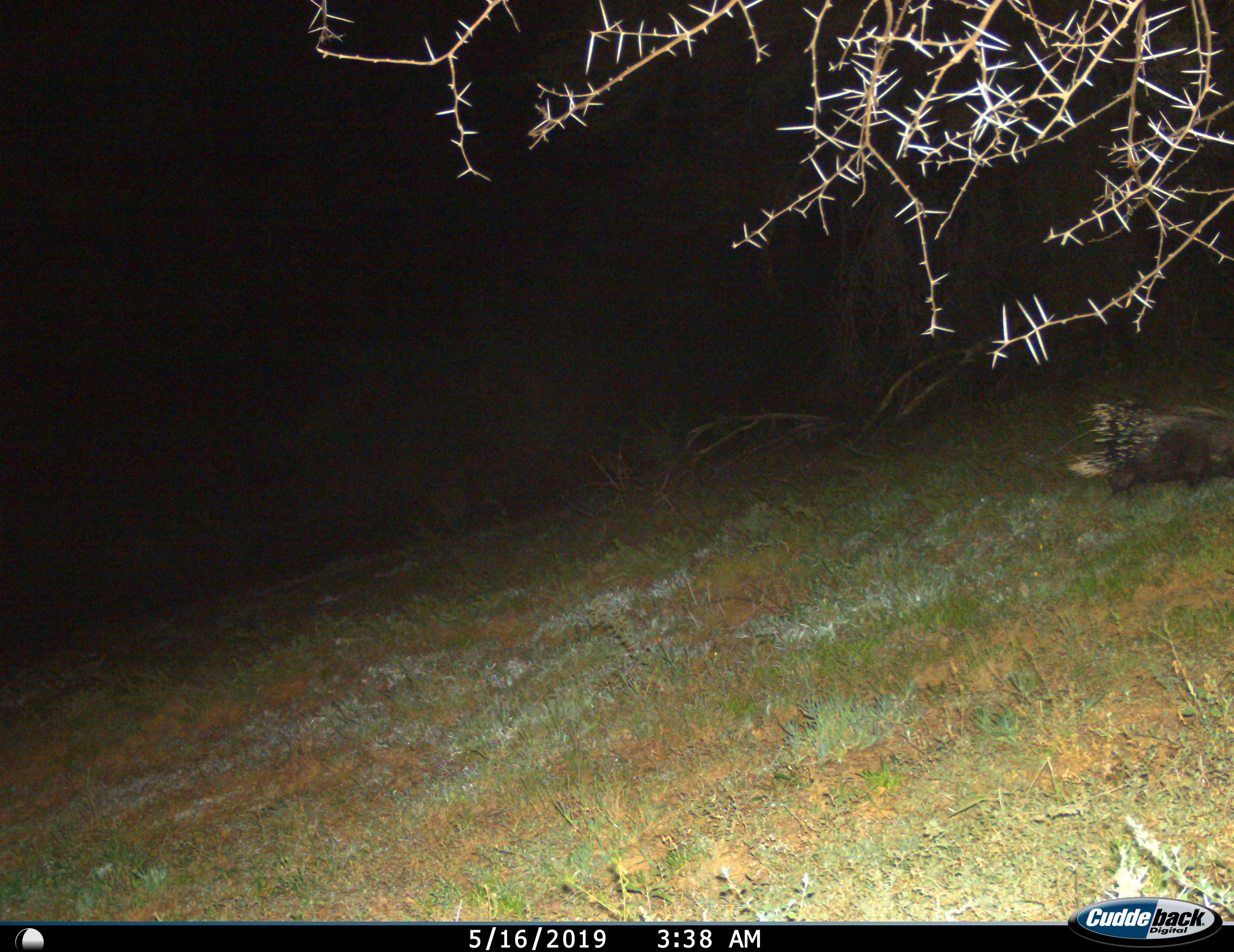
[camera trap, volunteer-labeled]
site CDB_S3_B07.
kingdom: Animalia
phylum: Chordata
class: Mammalia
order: Rodentia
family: Hystricidae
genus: Hystrix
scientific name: Hystrix cristata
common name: crested porcupine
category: porcupine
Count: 1.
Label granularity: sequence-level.